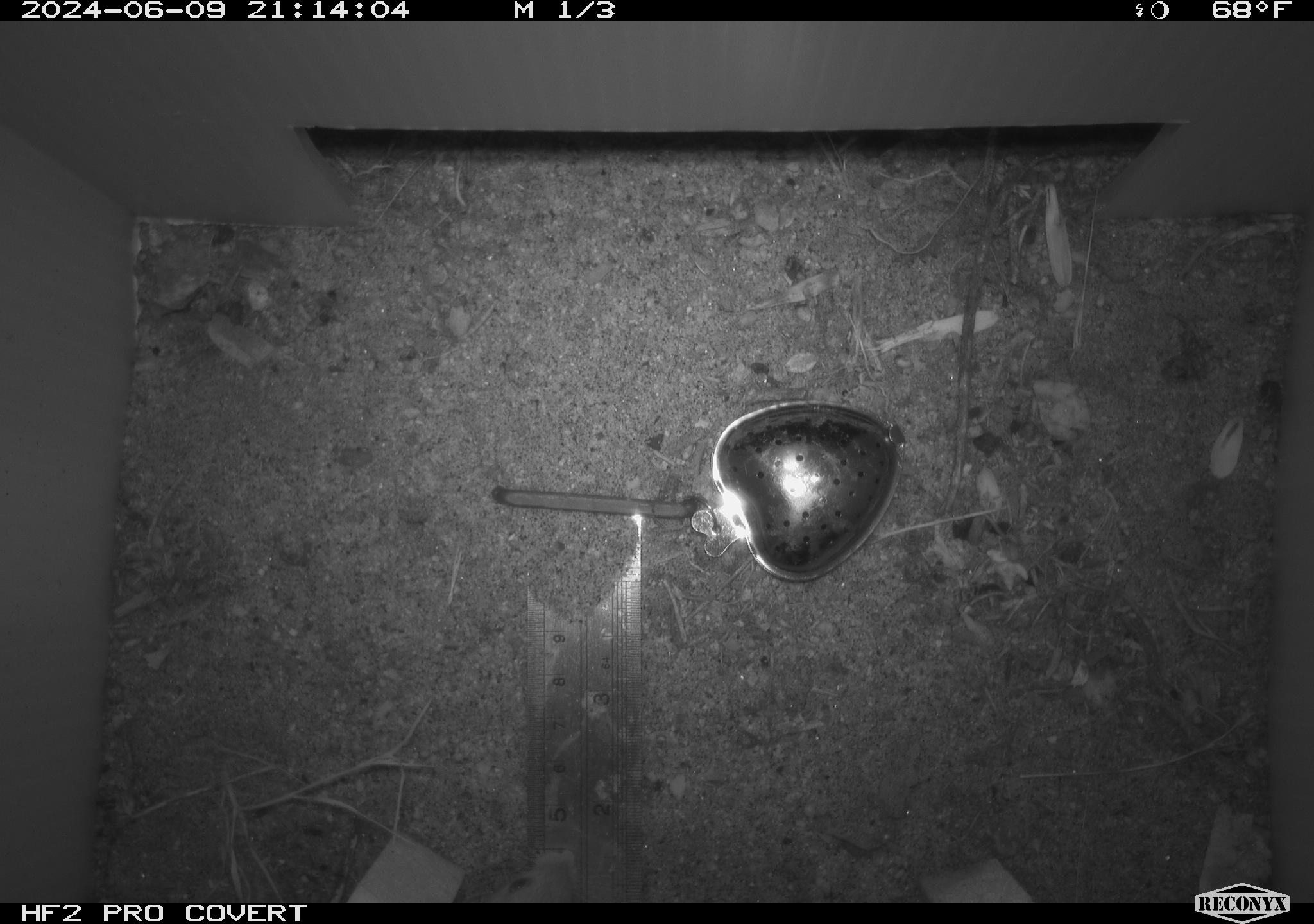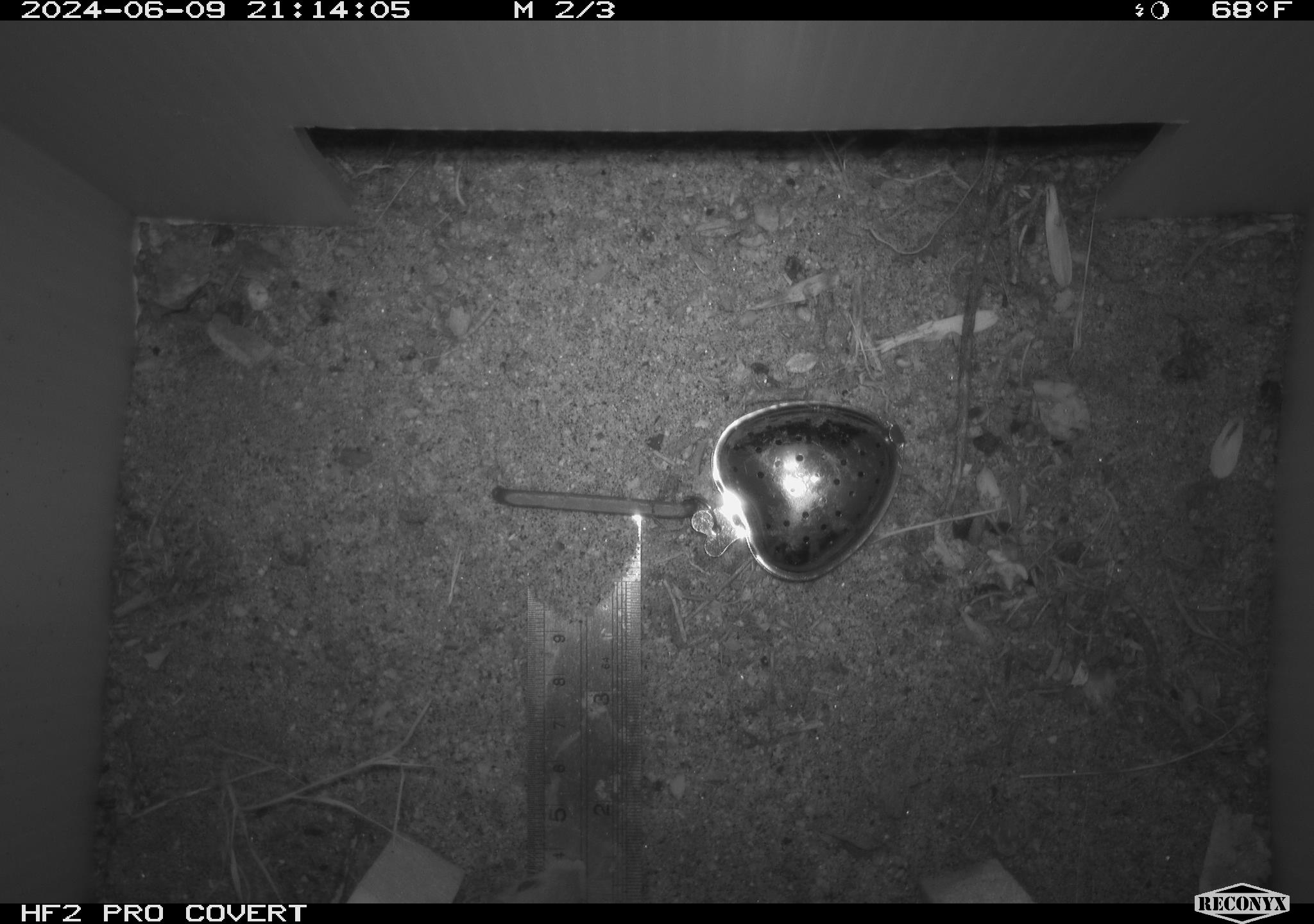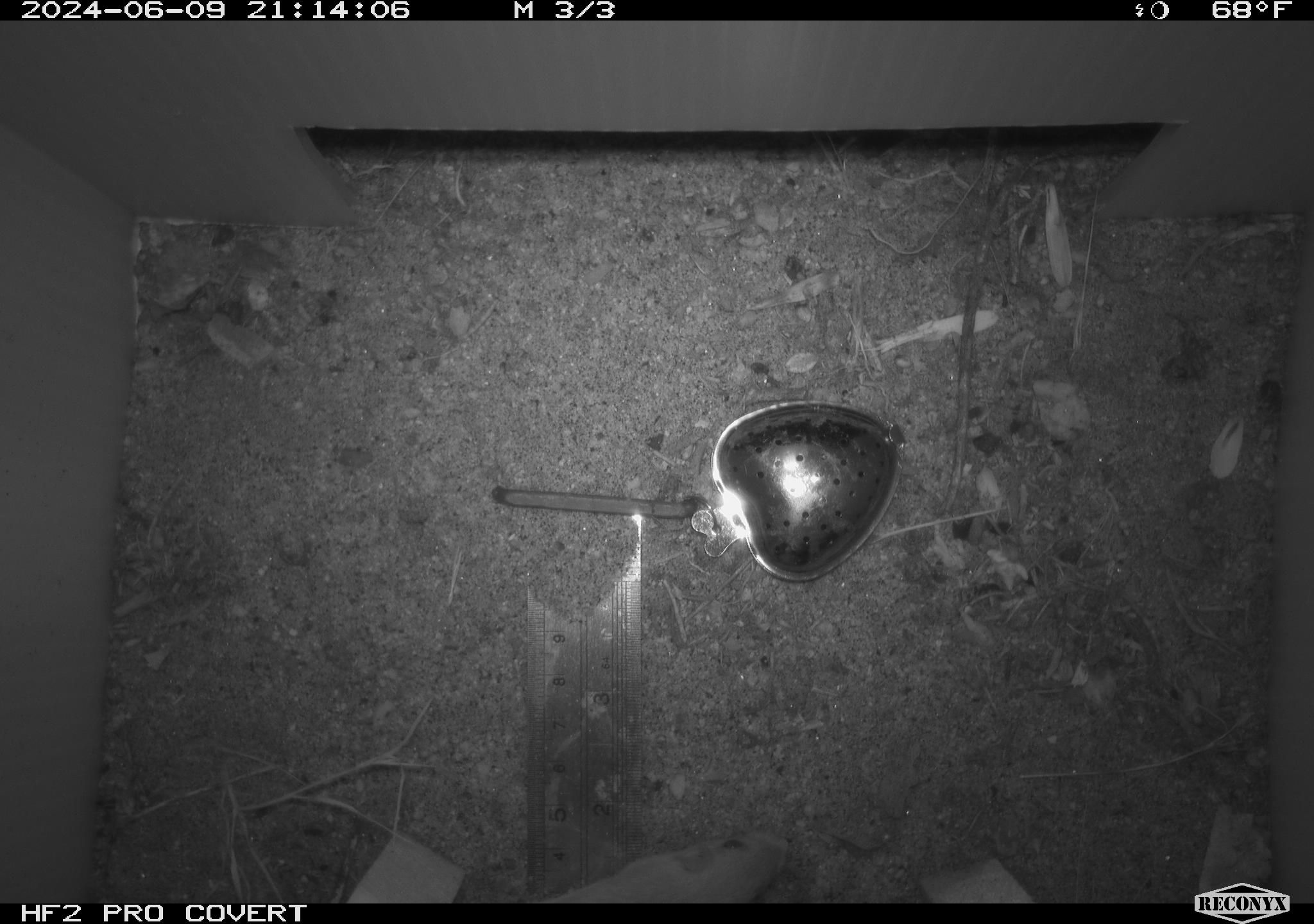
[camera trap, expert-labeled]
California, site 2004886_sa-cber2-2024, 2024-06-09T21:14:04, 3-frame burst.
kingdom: Animalia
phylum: Chordata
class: Mammalia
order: Rodentia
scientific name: Rodentia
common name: mouse species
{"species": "mouse species (Rodentia)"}